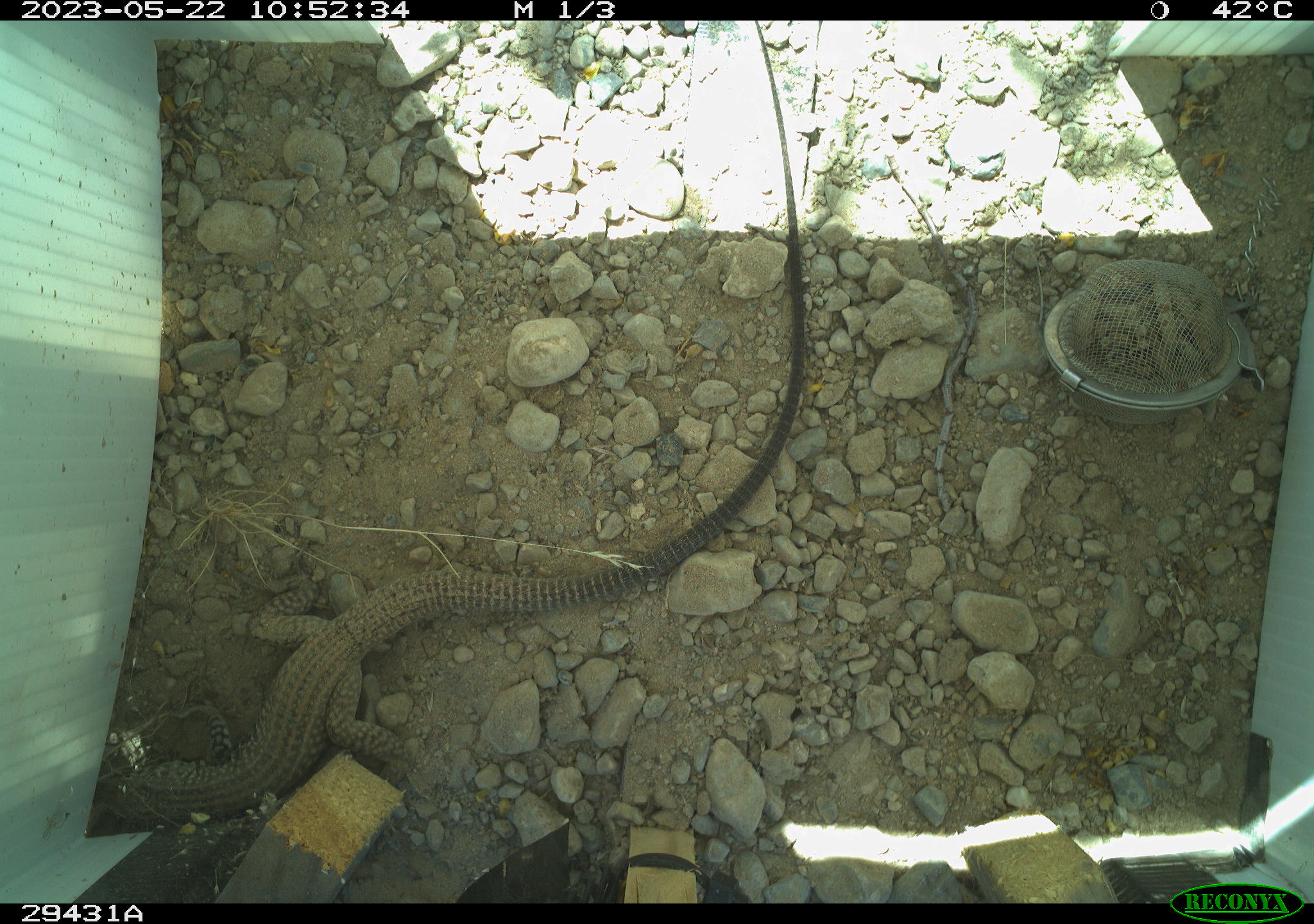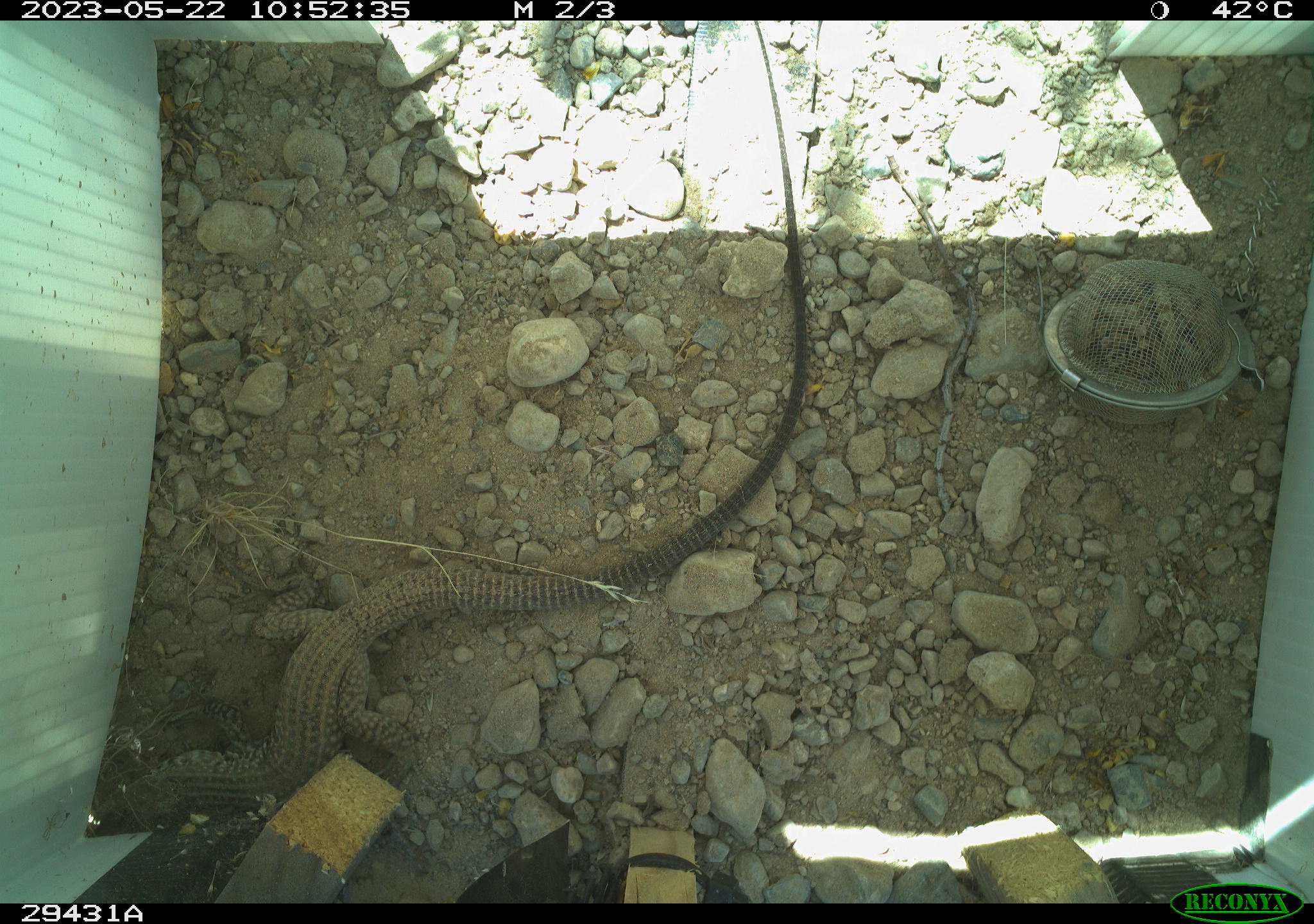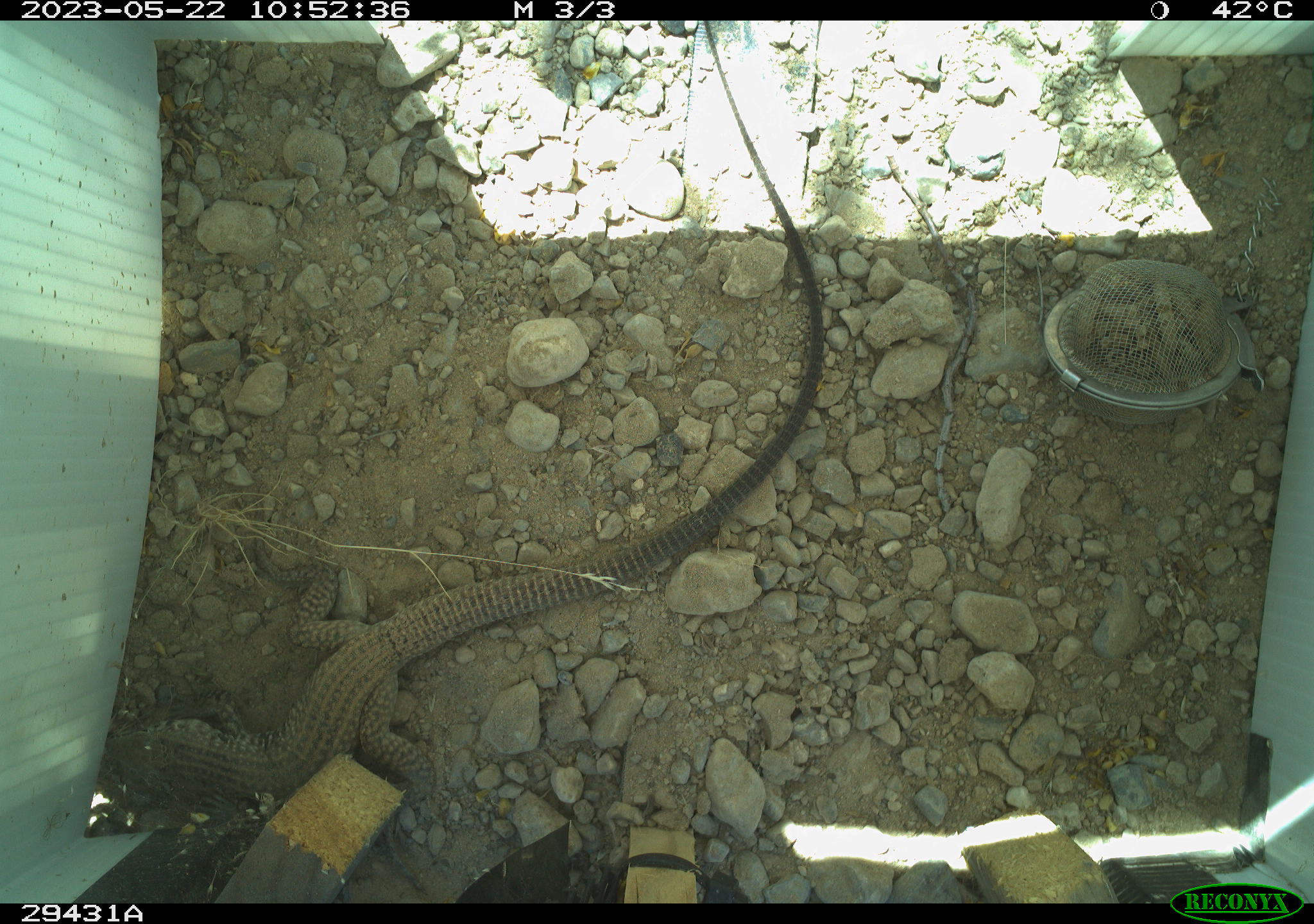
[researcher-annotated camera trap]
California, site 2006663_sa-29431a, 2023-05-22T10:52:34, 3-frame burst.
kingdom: Animalia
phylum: Chordata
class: Reptilia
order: Squamata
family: Teiidae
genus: Aspidoscelis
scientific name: Aspidoscelis tigris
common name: western whiptail